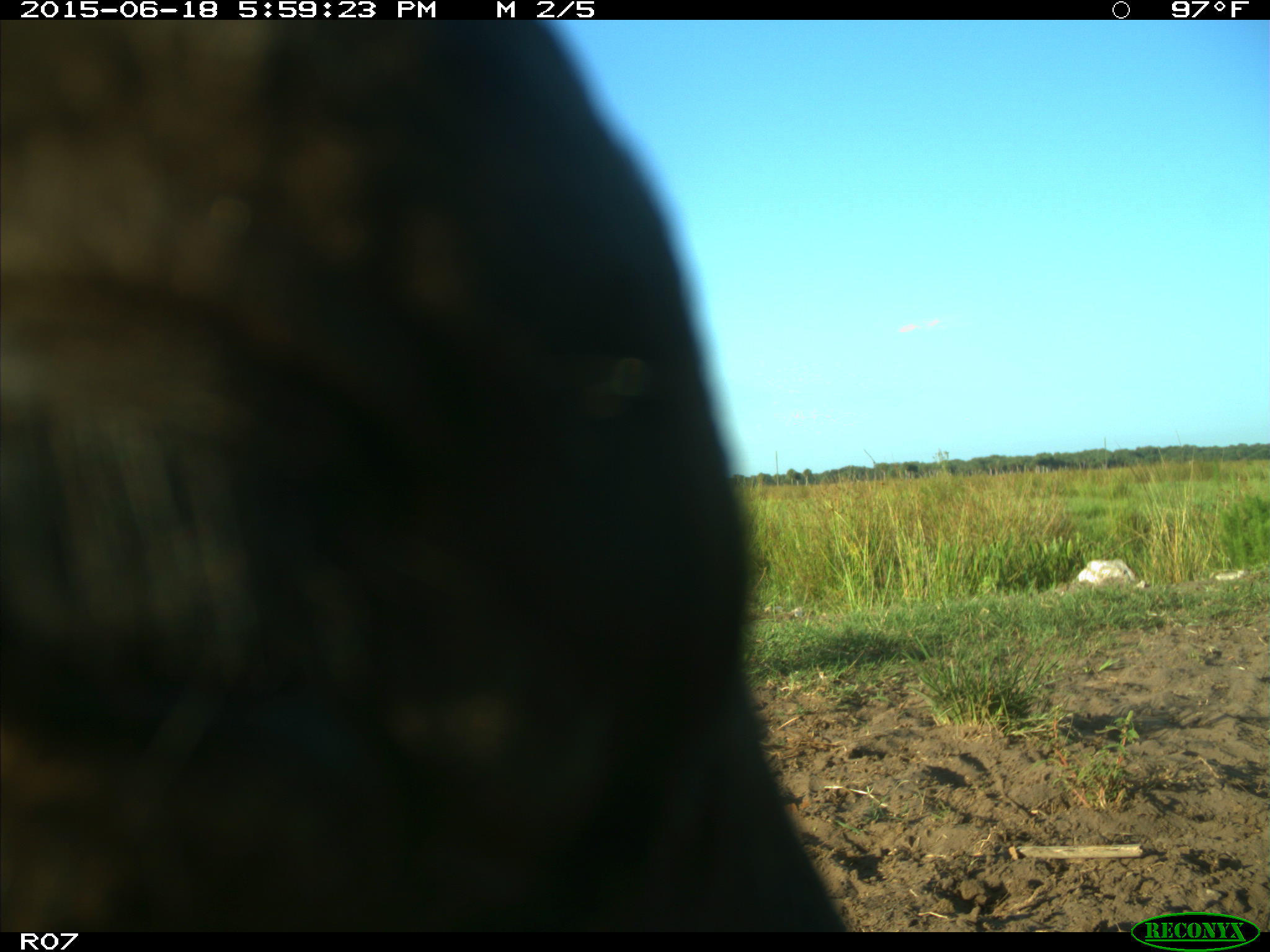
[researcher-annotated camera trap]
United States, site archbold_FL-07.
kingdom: Animalia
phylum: Chordata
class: Mammalia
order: Artiodactyla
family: Bovidae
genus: Bos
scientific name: Bos taurus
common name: domestic cow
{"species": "Bos taurus (domestic cow)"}